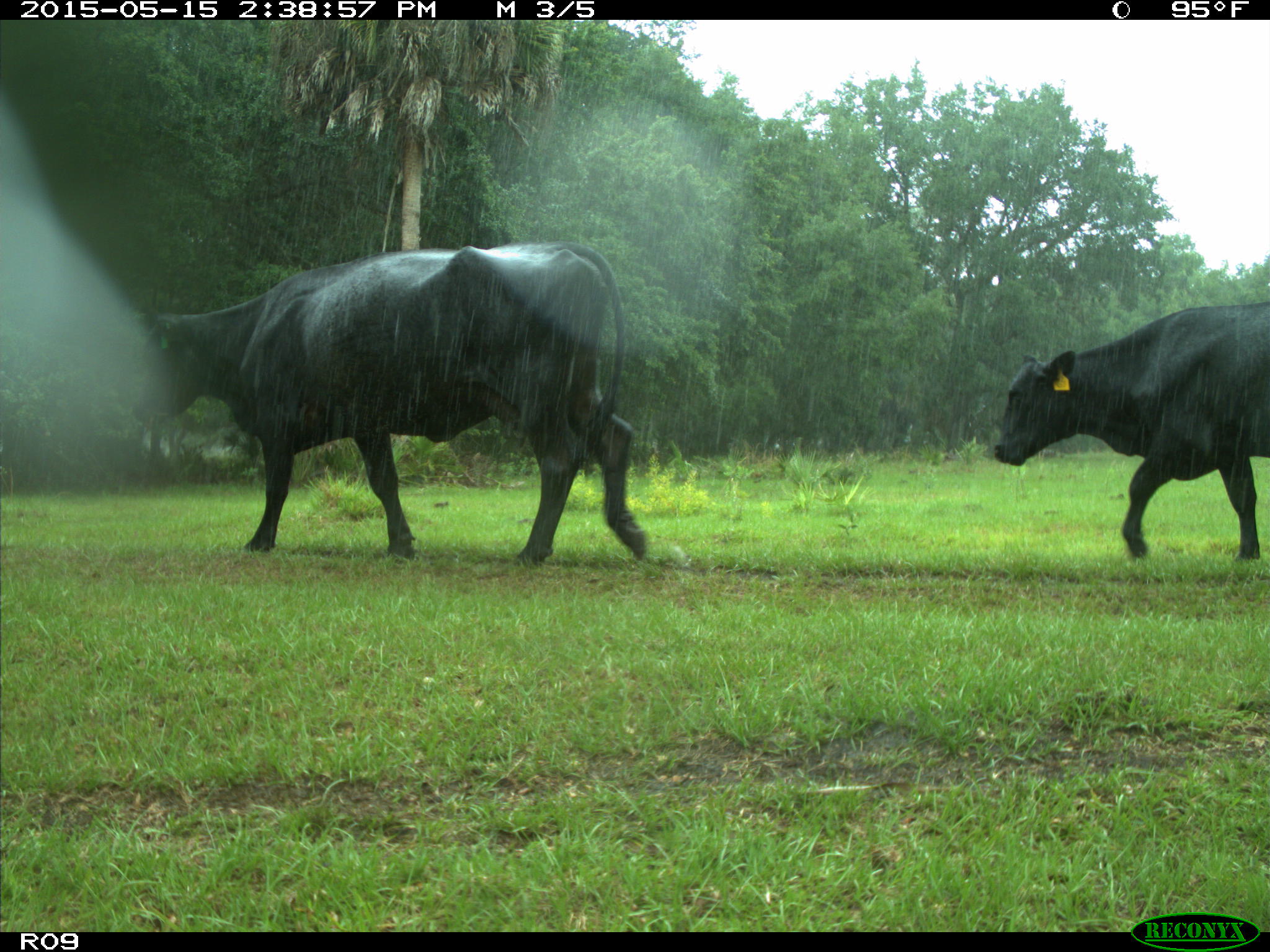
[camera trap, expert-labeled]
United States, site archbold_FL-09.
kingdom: Animalia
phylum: Chordata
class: Mammalia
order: Artiodactyla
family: Bovidae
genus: Bos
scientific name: Bos taurus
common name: domestic cow